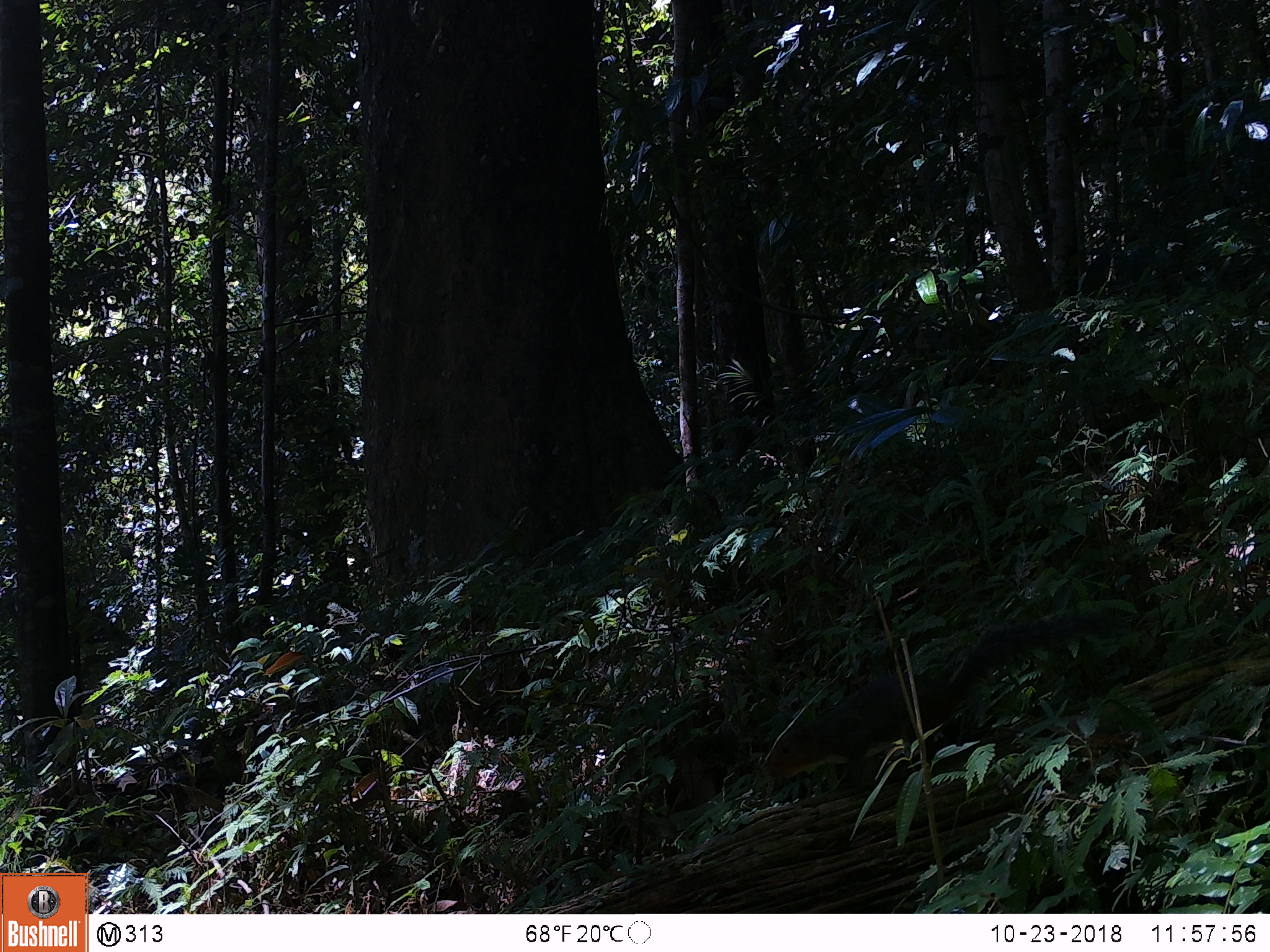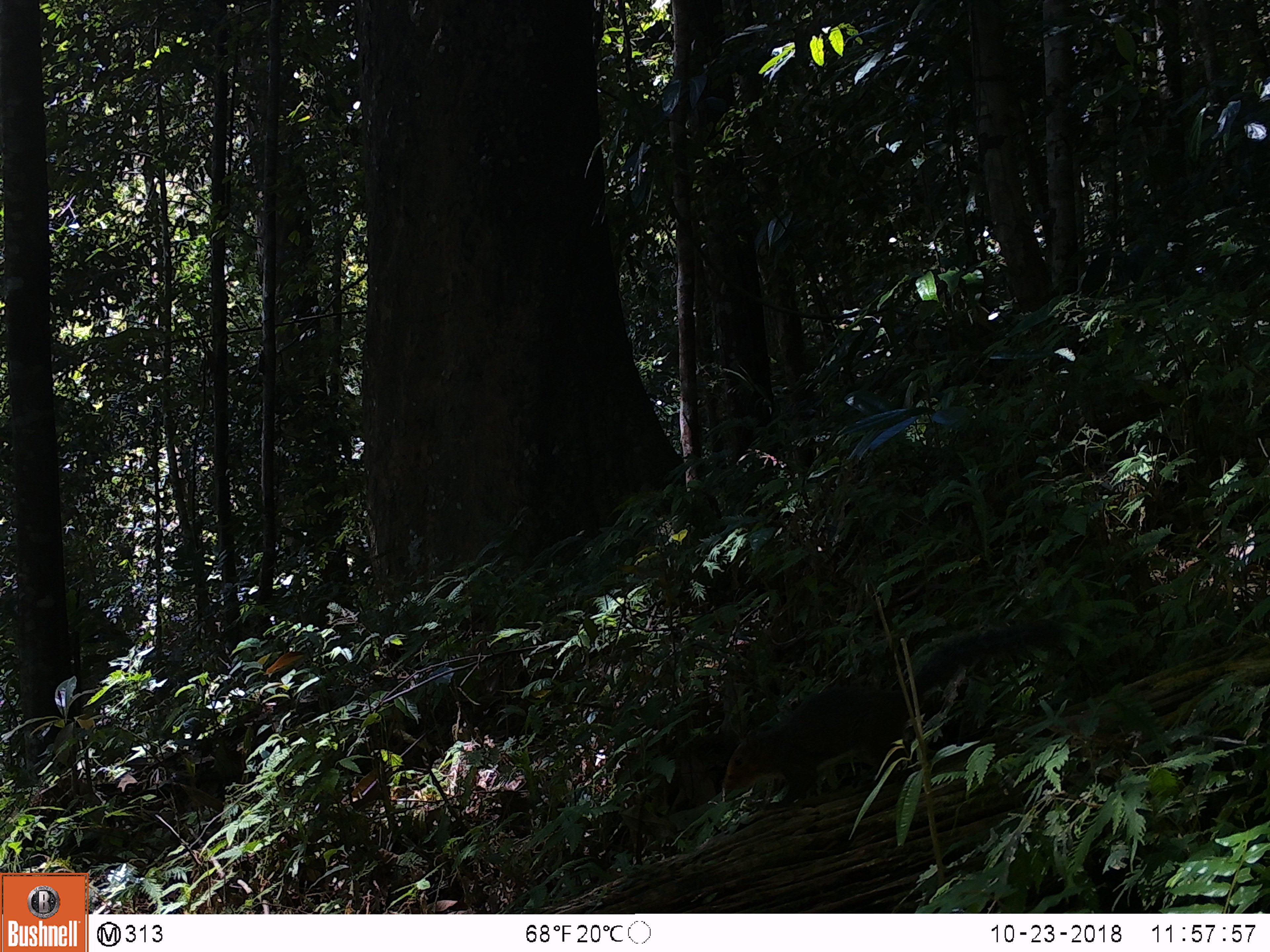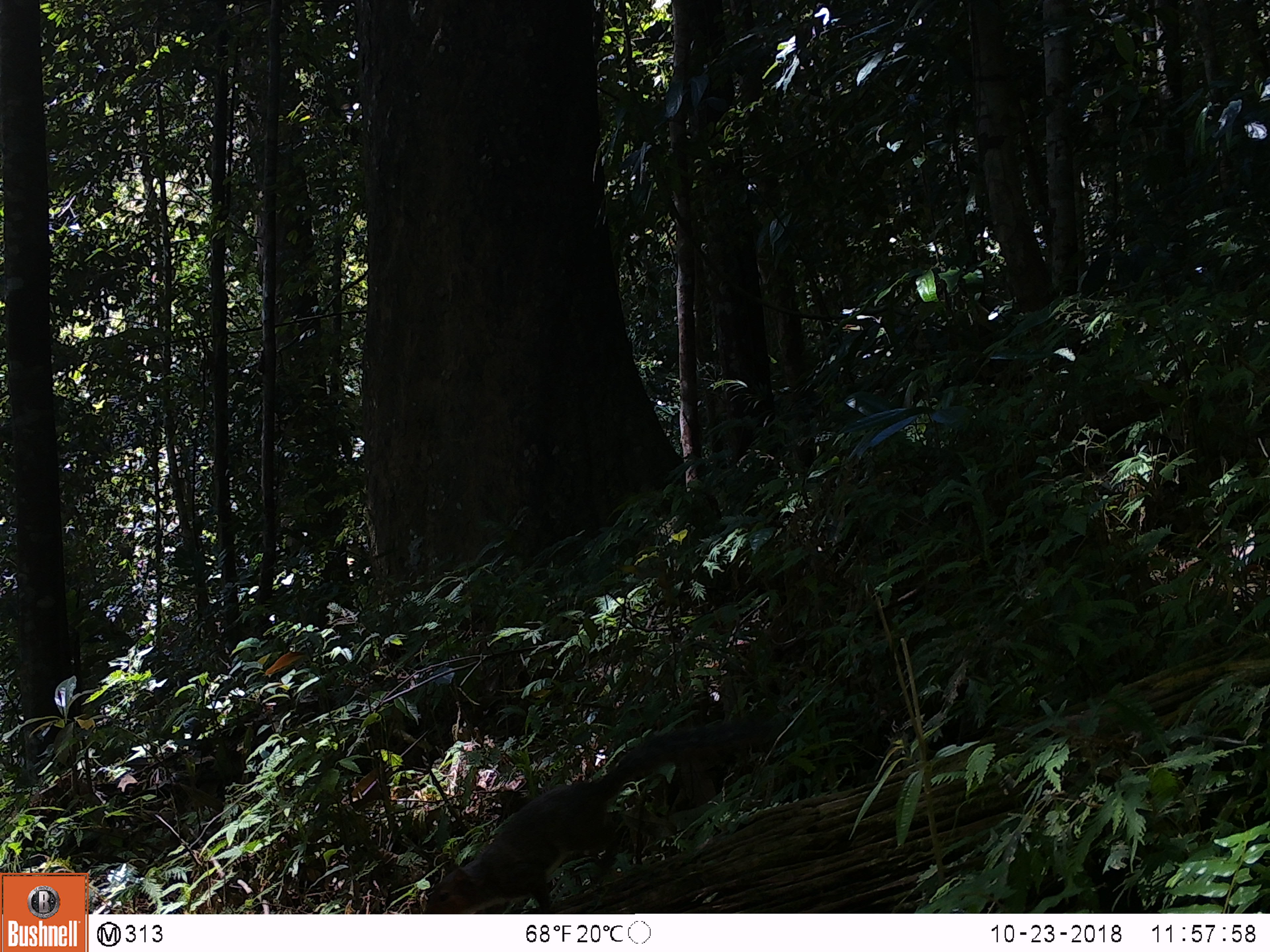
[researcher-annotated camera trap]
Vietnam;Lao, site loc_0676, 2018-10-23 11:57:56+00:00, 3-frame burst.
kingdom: Animalia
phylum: Chordata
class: Mammalia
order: Rodentia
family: Sciuridae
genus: Dremomys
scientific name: Dremomys rufigenis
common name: red-cheeked squirrel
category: red cheeked squirrel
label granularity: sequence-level